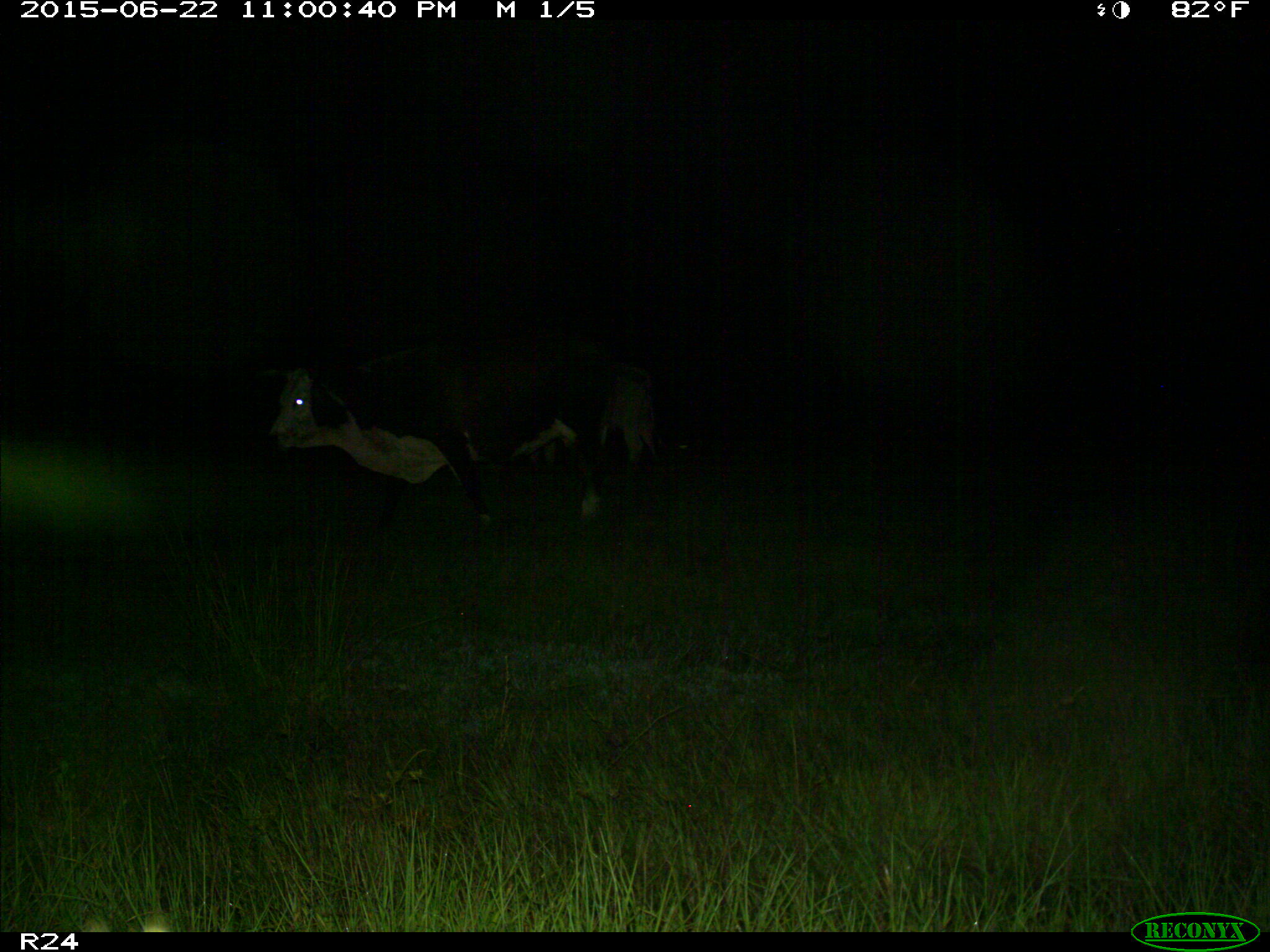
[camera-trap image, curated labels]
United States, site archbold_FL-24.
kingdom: Animalia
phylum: Chordata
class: Mammalia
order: Artiodactyla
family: Bovidae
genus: Bos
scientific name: Bos taurus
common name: domestic cow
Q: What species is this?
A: Bos taurus (domestic cow).